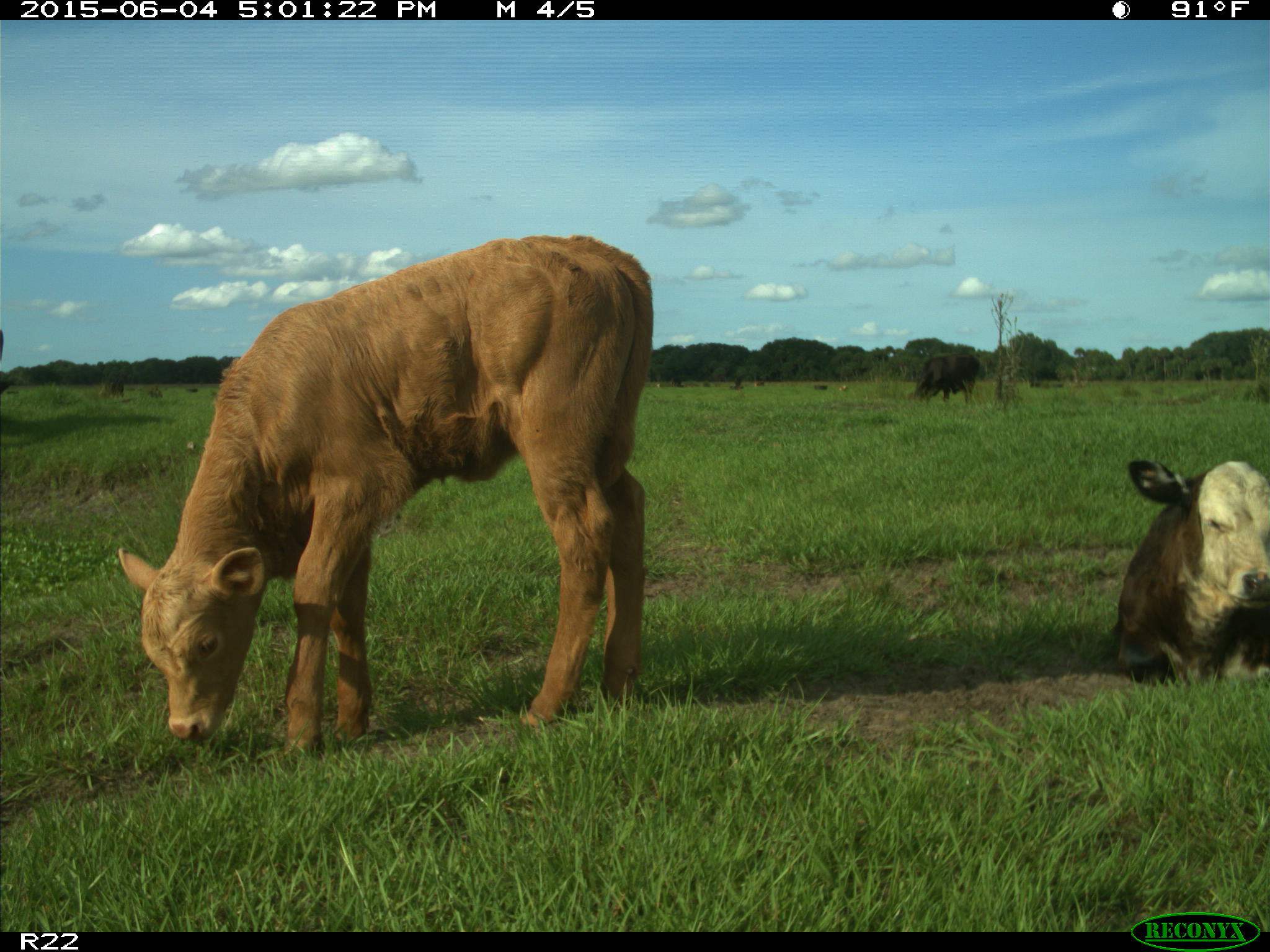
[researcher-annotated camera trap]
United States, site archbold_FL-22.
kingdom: Animalia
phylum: Chordata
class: Mammalia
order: Artiodactyla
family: Bovidae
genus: Bos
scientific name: Bos taurus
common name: domestic cow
Bos taurus (domestic cow).